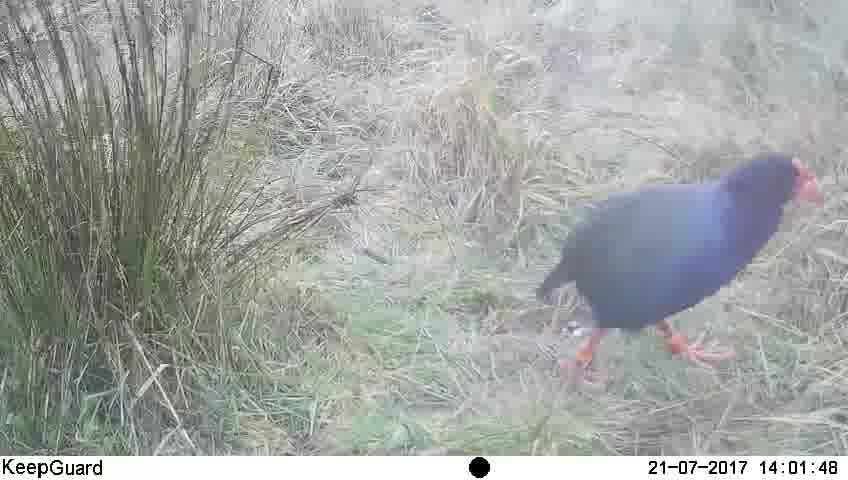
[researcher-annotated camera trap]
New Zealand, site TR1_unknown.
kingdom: Animalia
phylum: Chordata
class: Aves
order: Gruiformes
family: Rallidae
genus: Porphyrio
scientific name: Porphyrio mantelli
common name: takahe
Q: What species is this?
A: Takahe (Porphyrio mantelli).